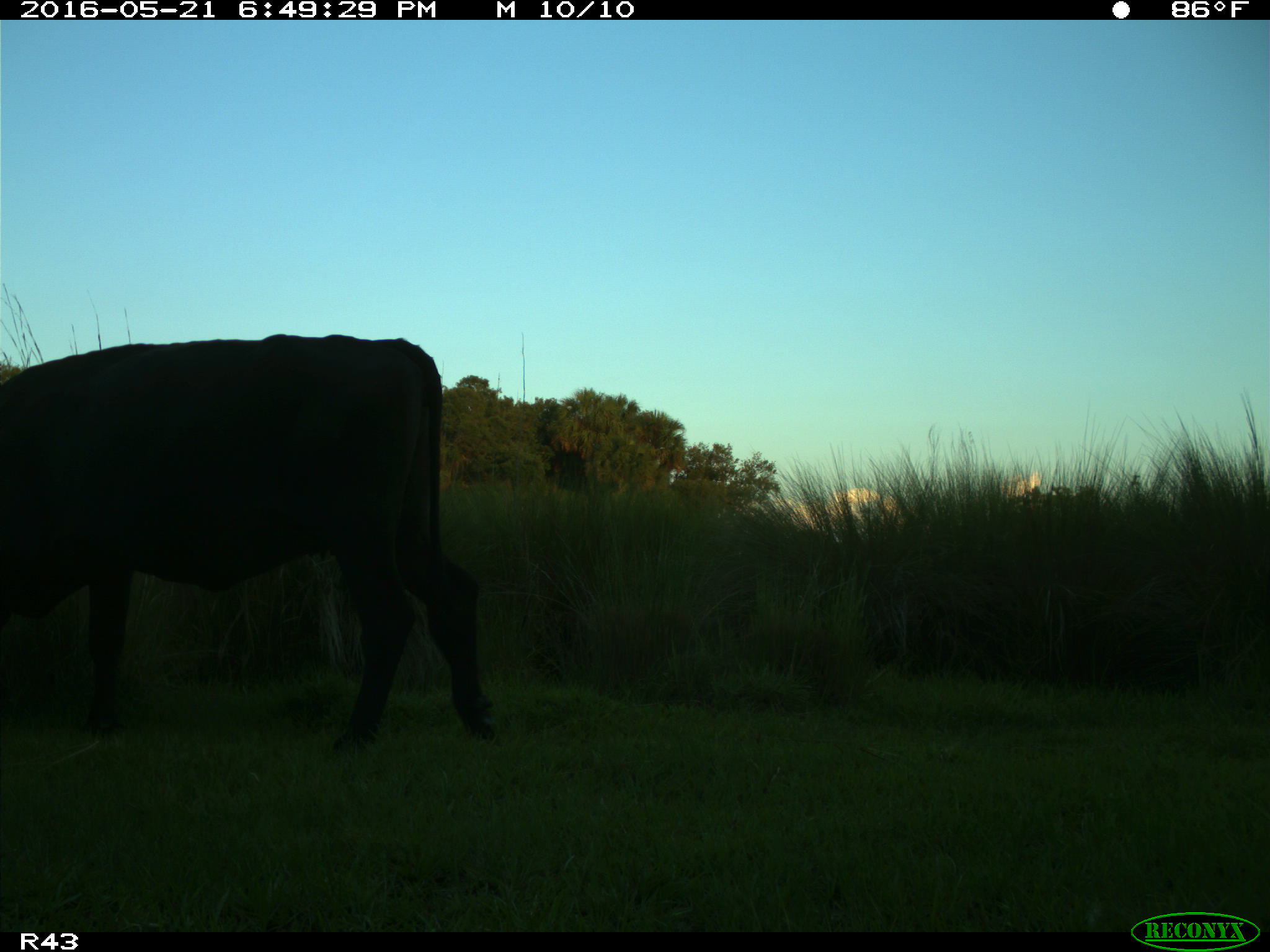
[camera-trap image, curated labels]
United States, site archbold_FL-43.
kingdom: Animalia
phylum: Chordata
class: Mammalia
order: Artiodactyla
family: Bovidae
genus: Bos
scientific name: Bos taurus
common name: domestic cow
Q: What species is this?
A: Bos taurus (domestic cow).